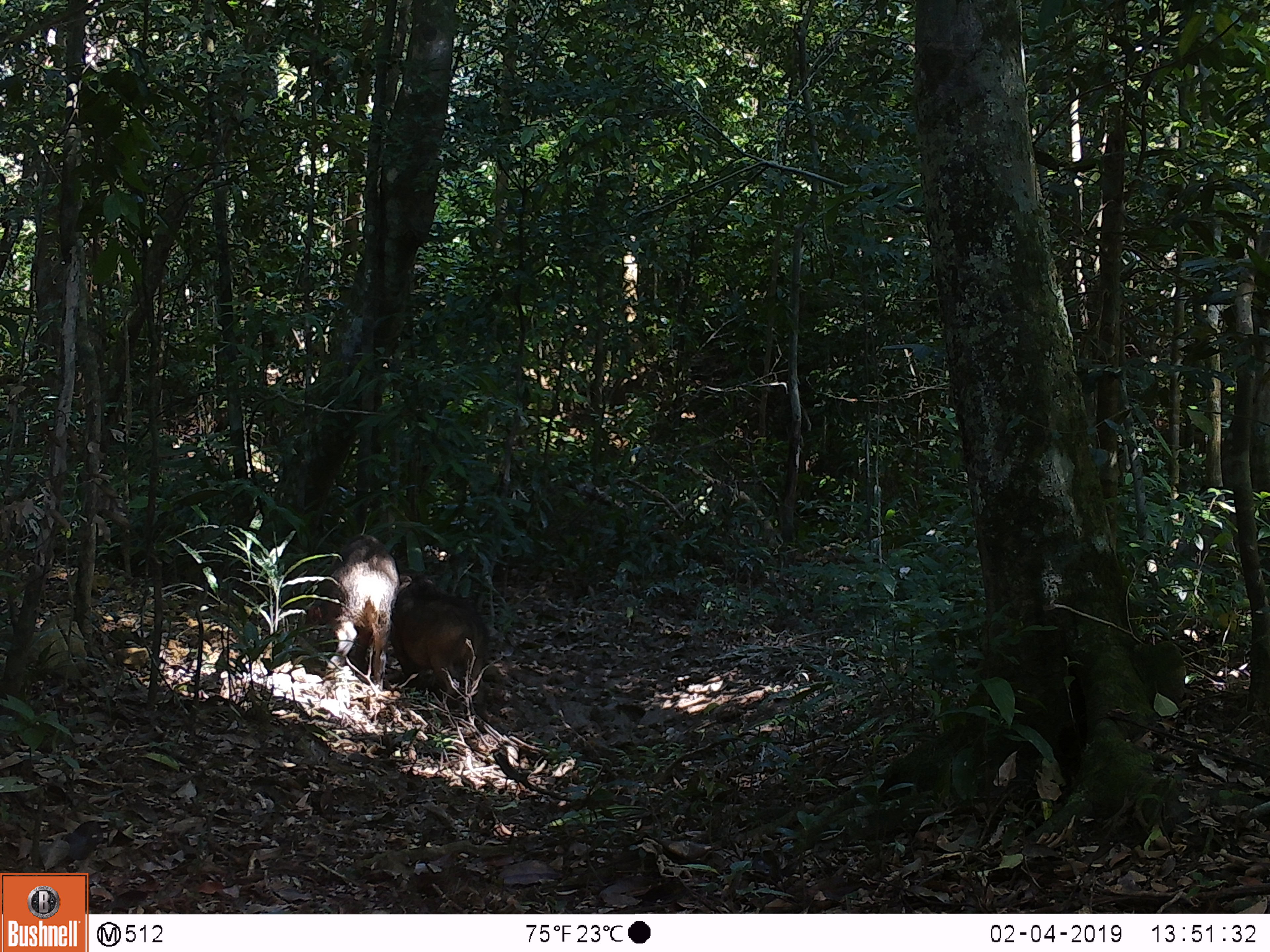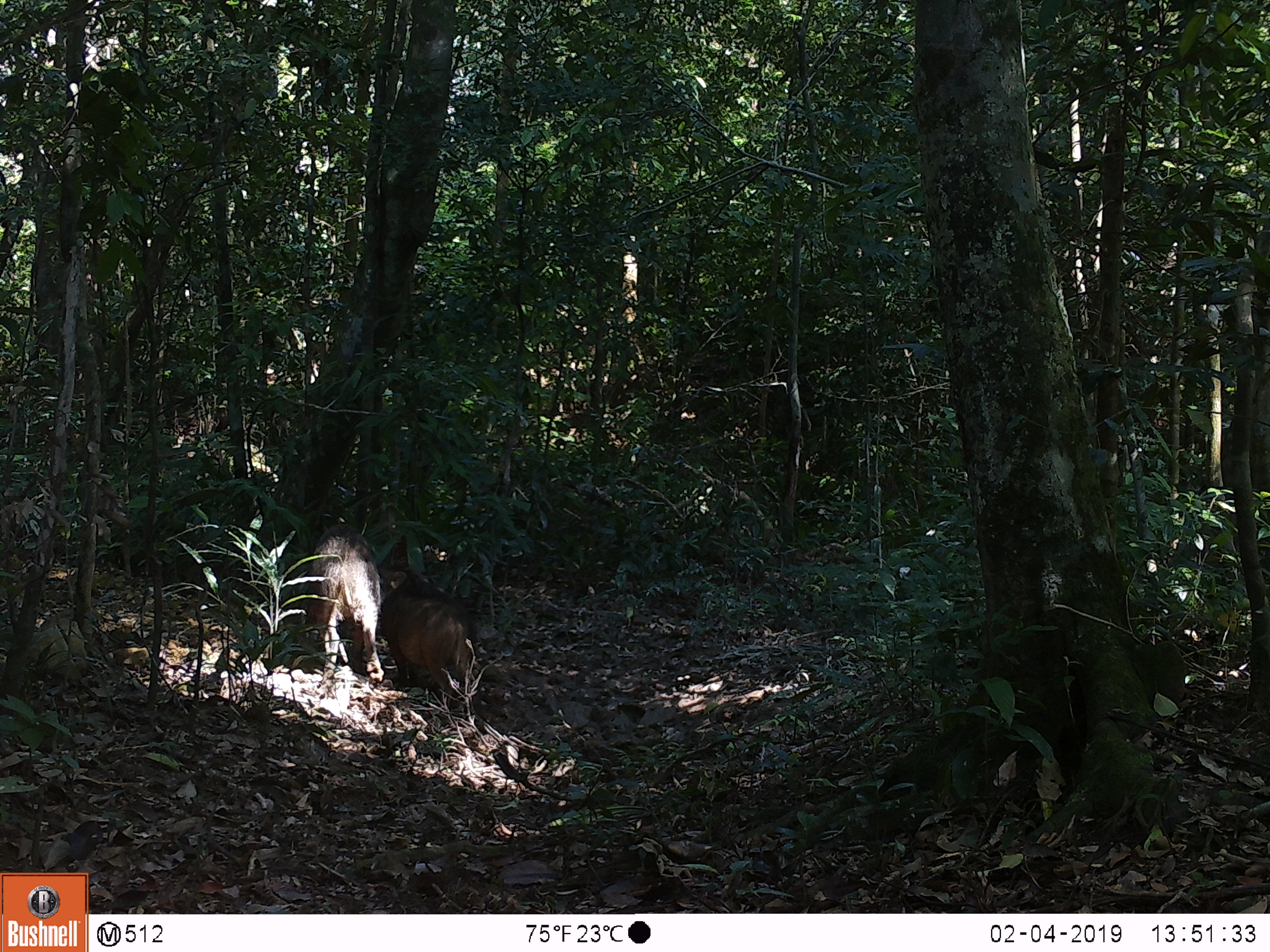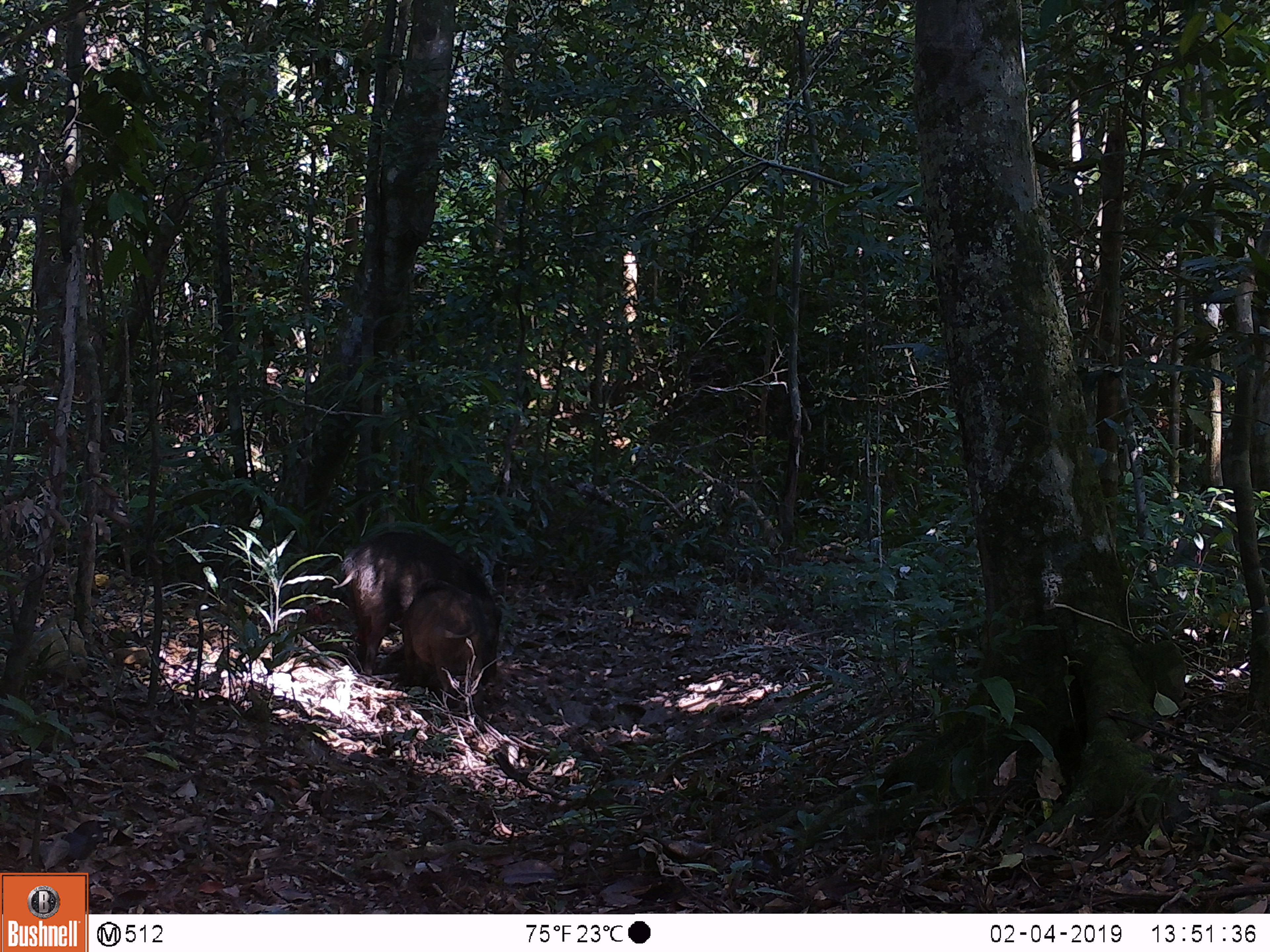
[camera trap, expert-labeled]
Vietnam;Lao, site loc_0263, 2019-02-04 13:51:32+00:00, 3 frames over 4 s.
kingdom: Animalia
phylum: Chordata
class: Mammalia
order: Artiodactyla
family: Suidae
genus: Sus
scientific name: Sus scrofa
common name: eurasian wild pig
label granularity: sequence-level